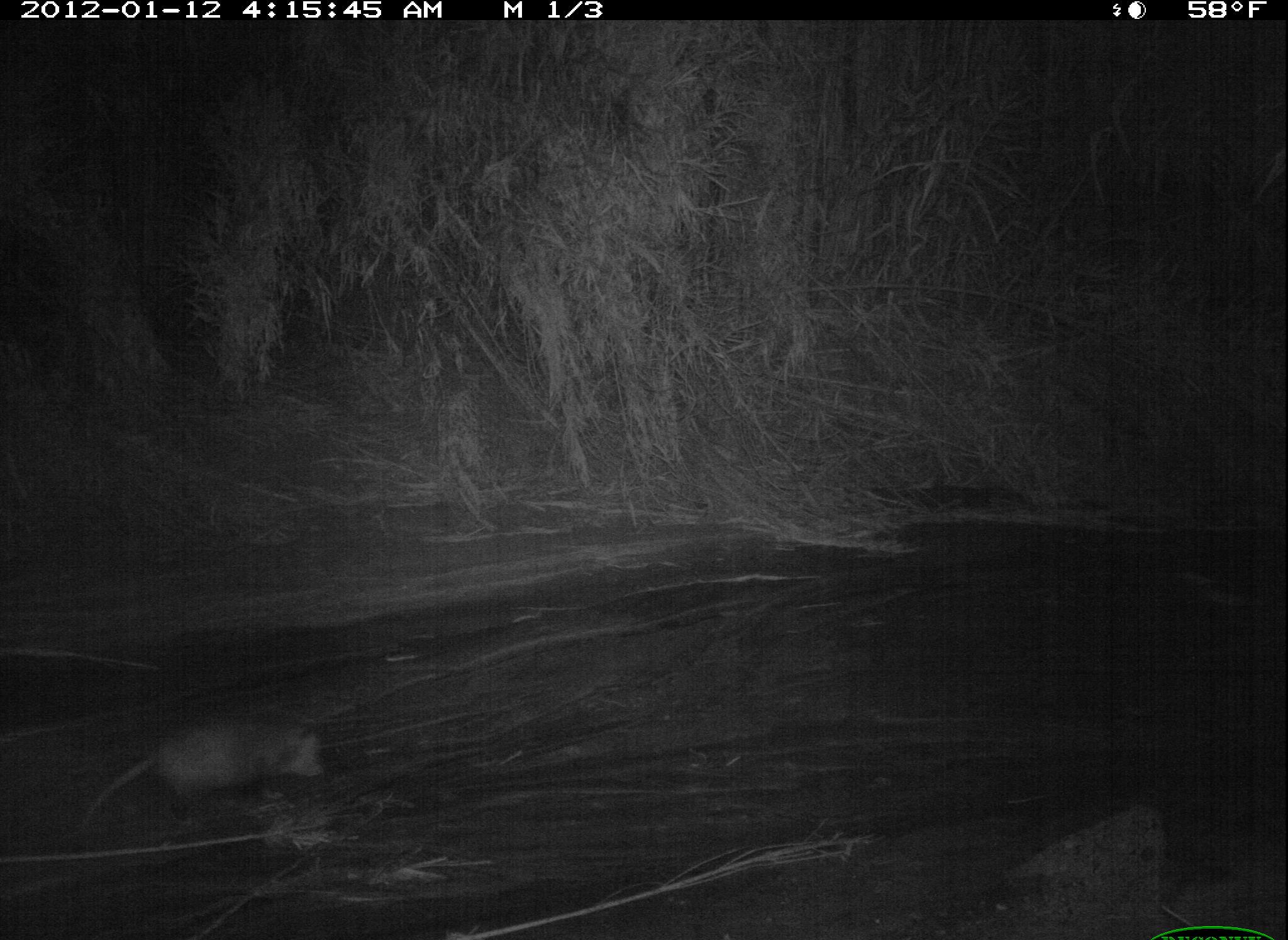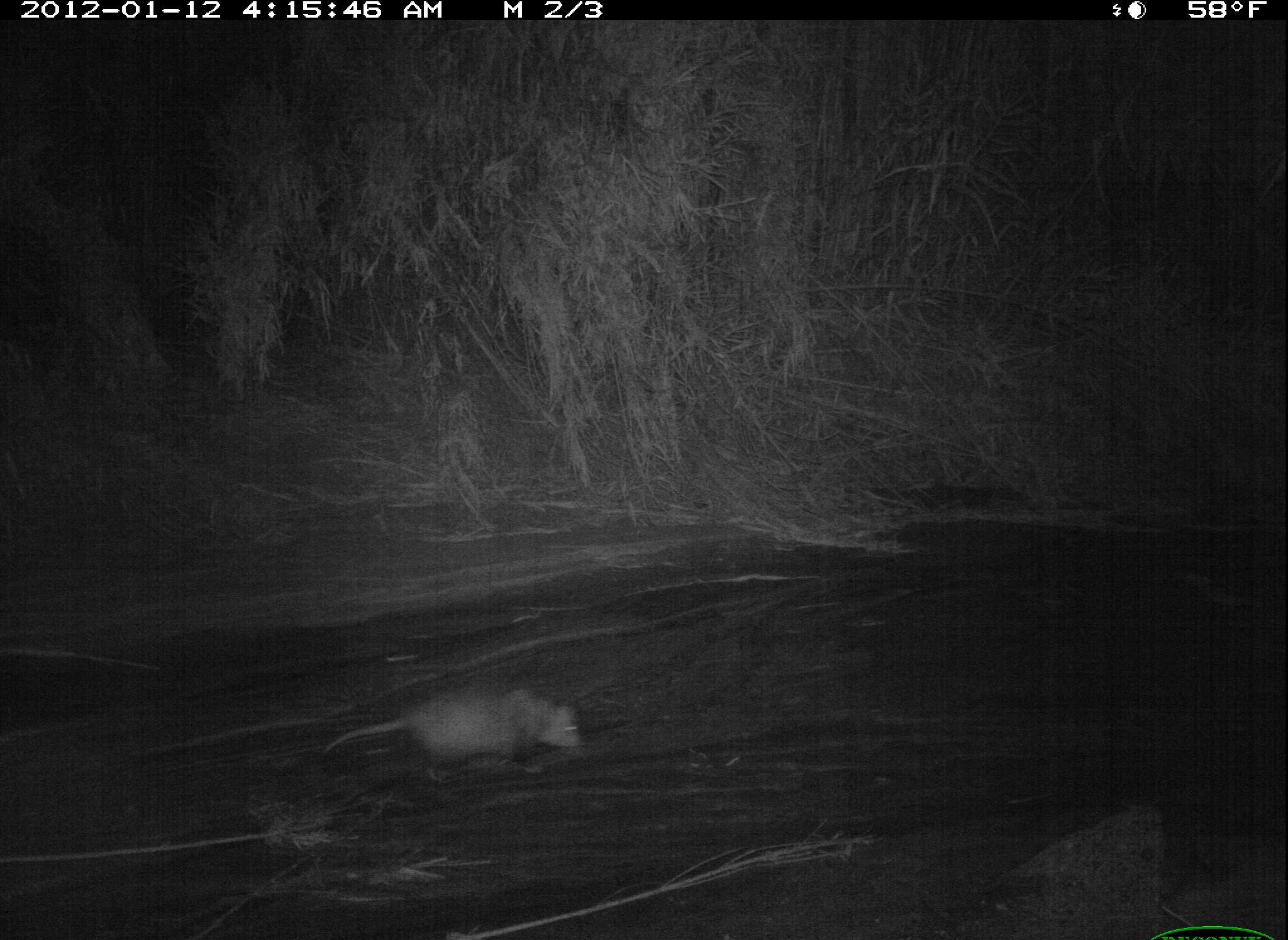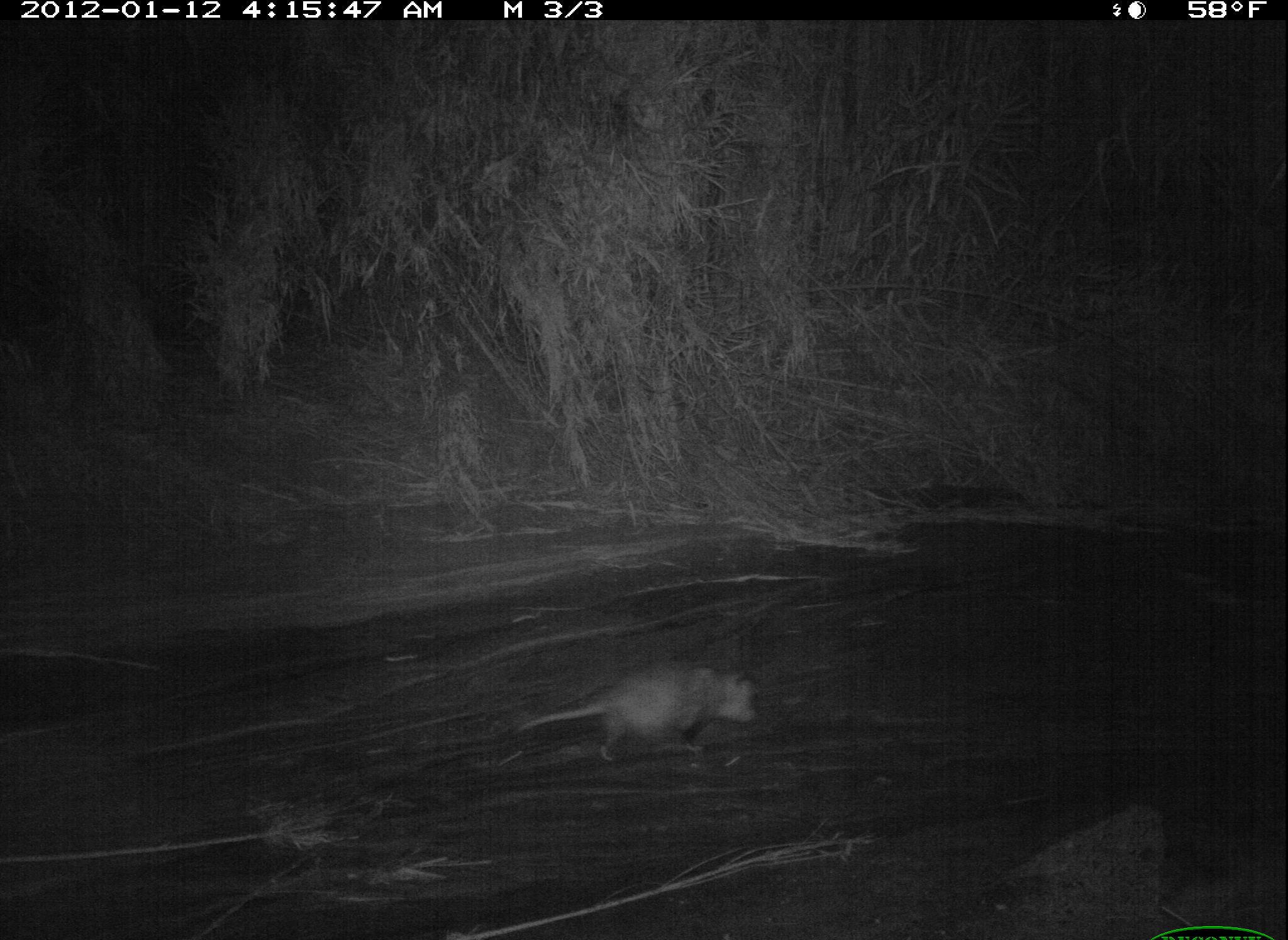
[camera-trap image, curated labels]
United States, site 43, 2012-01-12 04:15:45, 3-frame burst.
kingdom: Animalia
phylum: Chordata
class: Mammalia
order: Didelphimorphia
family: Didelphidae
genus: Didelphis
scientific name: Didelphis virginiana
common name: virginia opossum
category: opossum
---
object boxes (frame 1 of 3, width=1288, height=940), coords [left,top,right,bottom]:
opossum: [93,705,338,841]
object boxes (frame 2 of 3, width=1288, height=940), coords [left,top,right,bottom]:
opossum: [301,657,599,818]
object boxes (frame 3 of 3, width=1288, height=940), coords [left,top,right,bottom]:
opossum: [503,649,769,777]